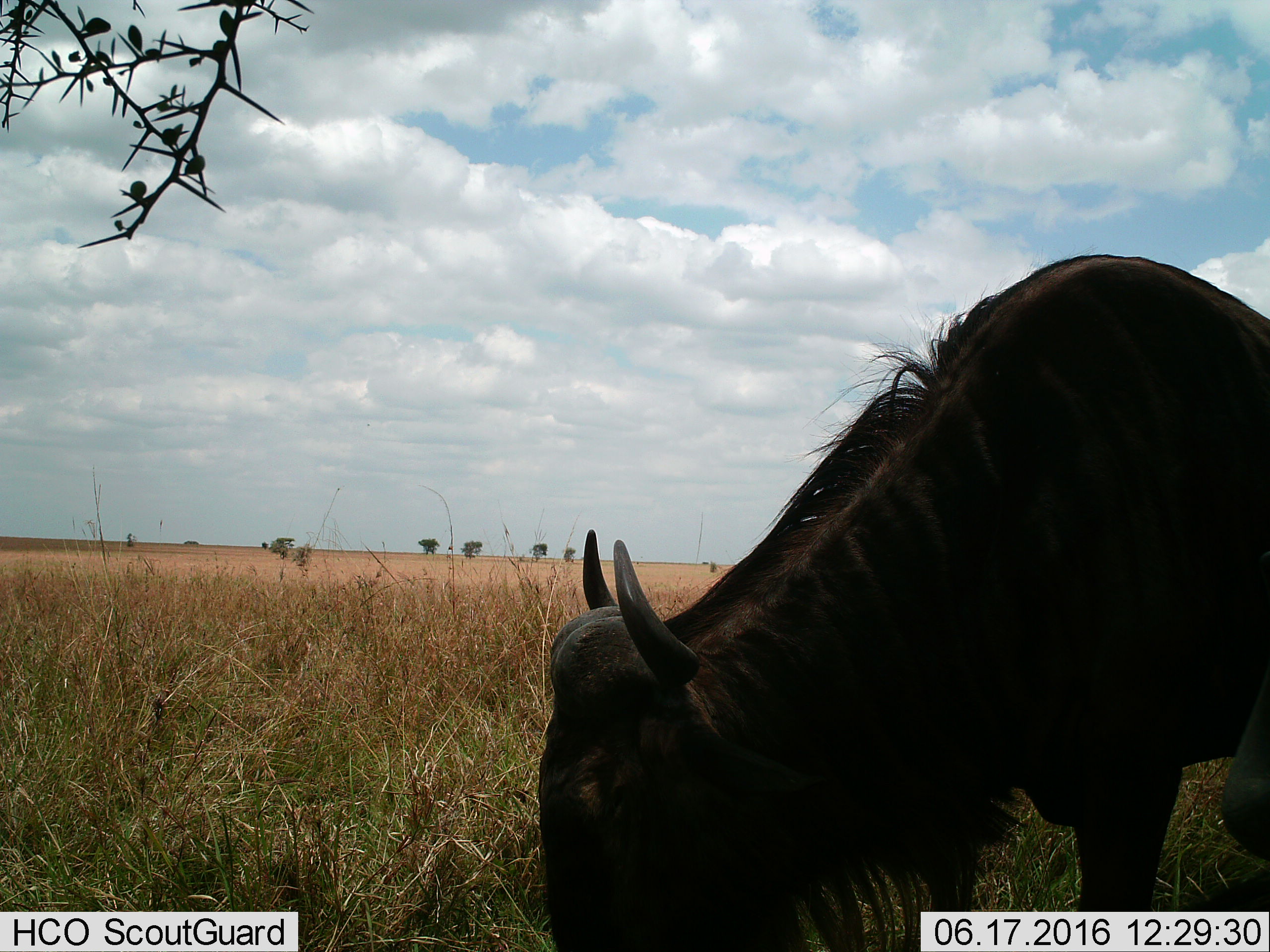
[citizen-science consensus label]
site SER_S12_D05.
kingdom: Animalia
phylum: Chordata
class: Mammalia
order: Artiodactyla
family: Bovidae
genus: Connochaetes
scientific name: Connochaetes taurinus taurinus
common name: blue wildebeest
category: wildebeestblue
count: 1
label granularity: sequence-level